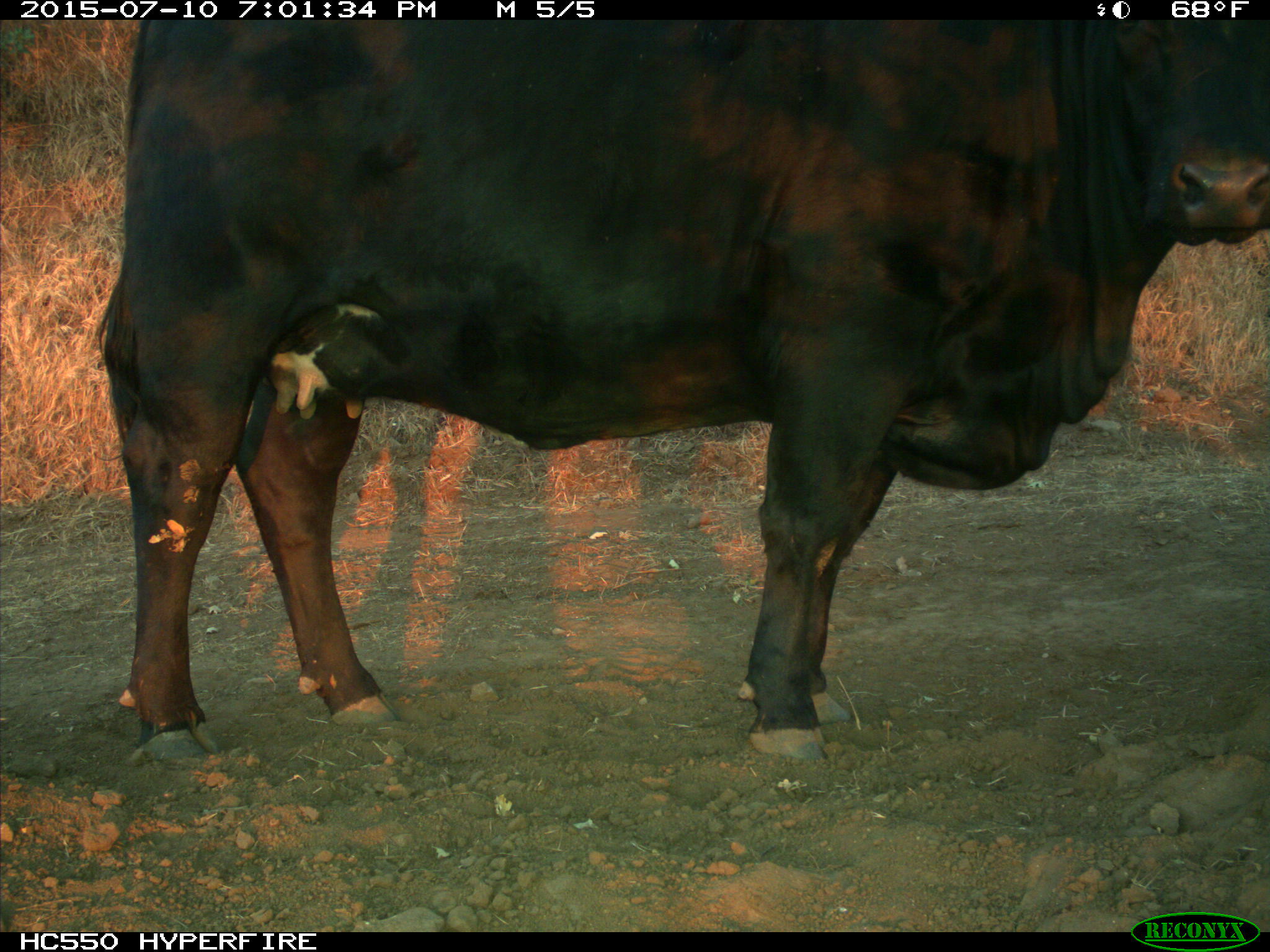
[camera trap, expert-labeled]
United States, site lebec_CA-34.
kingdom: Animalia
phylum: Chordata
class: Mammalia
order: Artiodactyla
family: Bovidae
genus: Bos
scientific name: Bos taurus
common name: domestic cow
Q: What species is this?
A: Bos taurus (domestic cow).